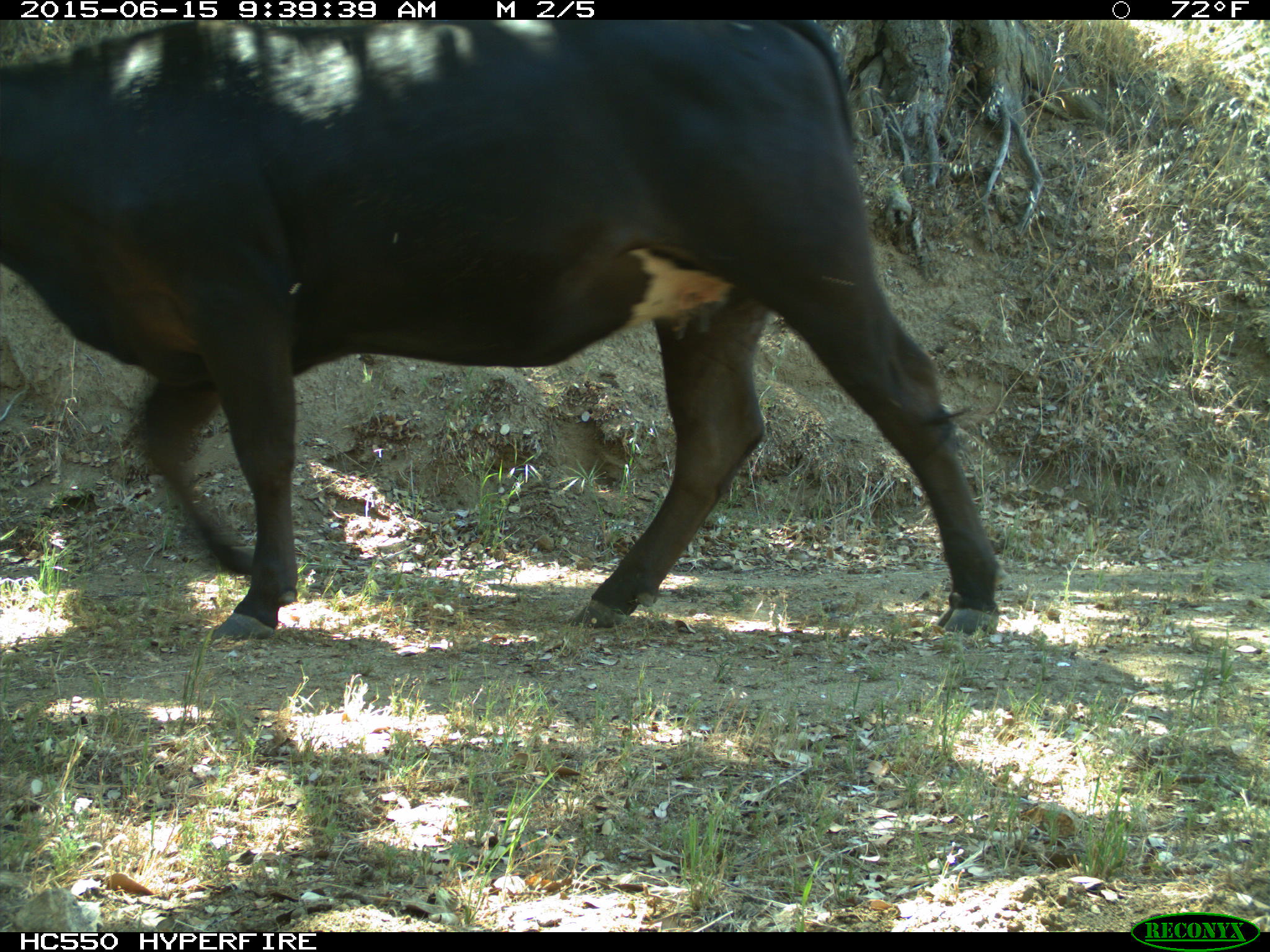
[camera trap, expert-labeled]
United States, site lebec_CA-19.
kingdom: Animalia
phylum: Chordata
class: Mammalia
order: Artiodactyla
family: Bovidae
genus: Bos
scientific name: Bos taurus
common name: domestic cow